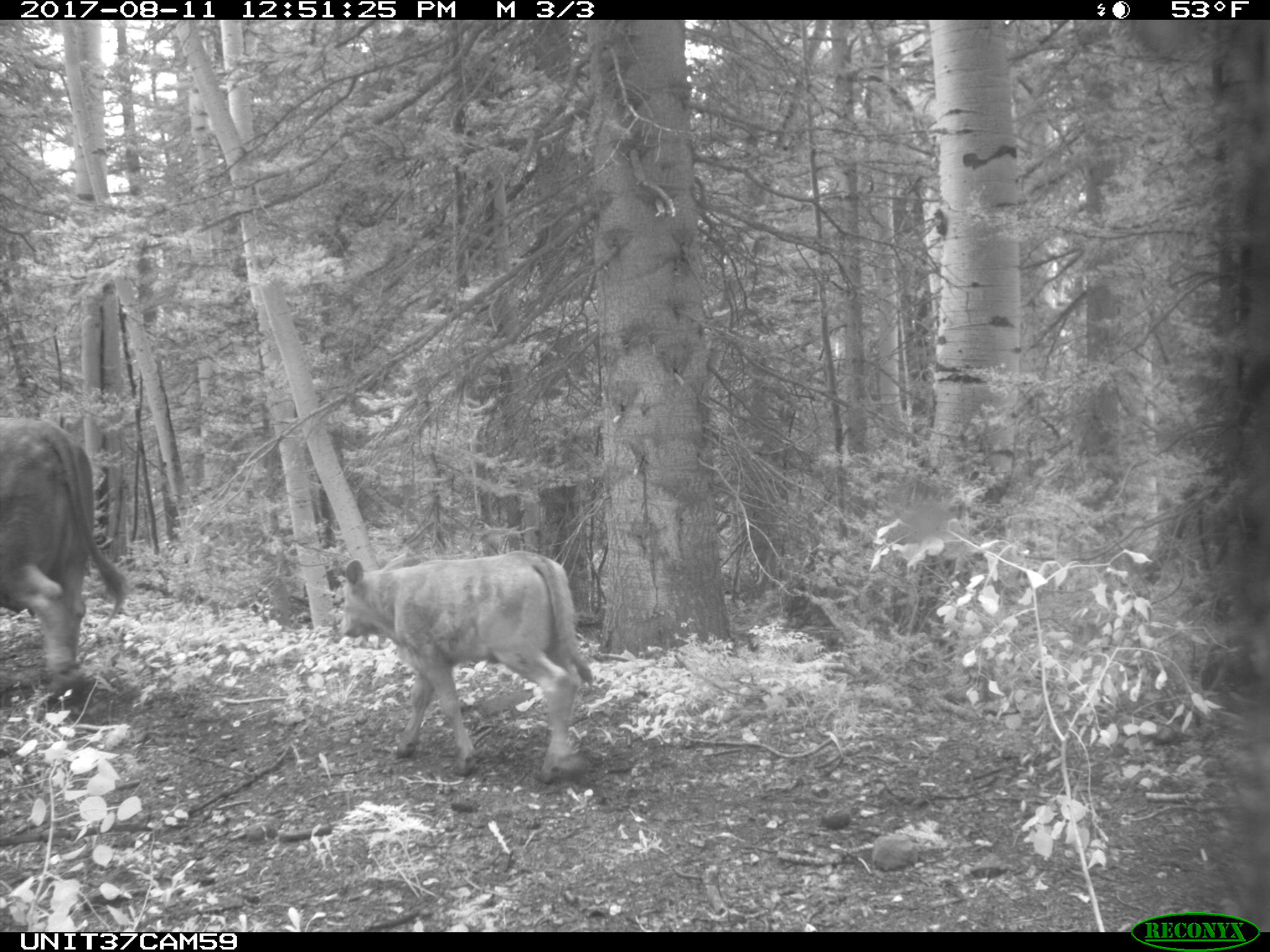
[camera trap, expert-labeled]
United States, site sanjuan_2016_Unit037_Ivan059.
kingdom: Animalia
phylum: Chordata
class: Mammalia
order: Artiodactyla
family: Bovidae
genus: Bos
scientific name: Bos taurus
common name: domestic cow